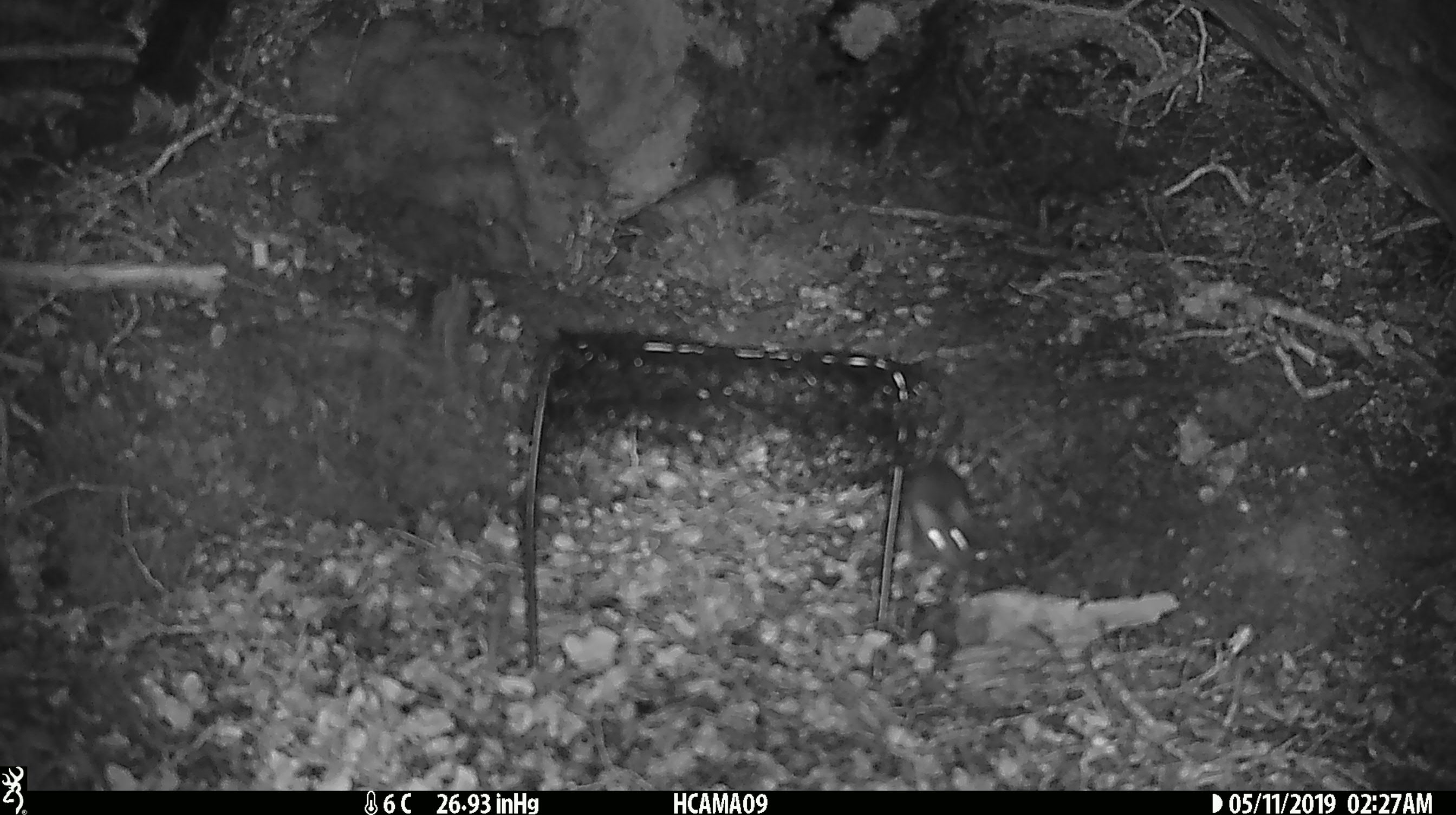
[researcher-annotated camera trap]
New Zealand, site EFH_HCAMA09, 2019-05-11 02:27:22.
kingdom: Animalia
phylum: Chordata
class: Mammalia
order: Rodentia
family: Muridae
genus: Rattus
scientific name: Rattus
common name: rat